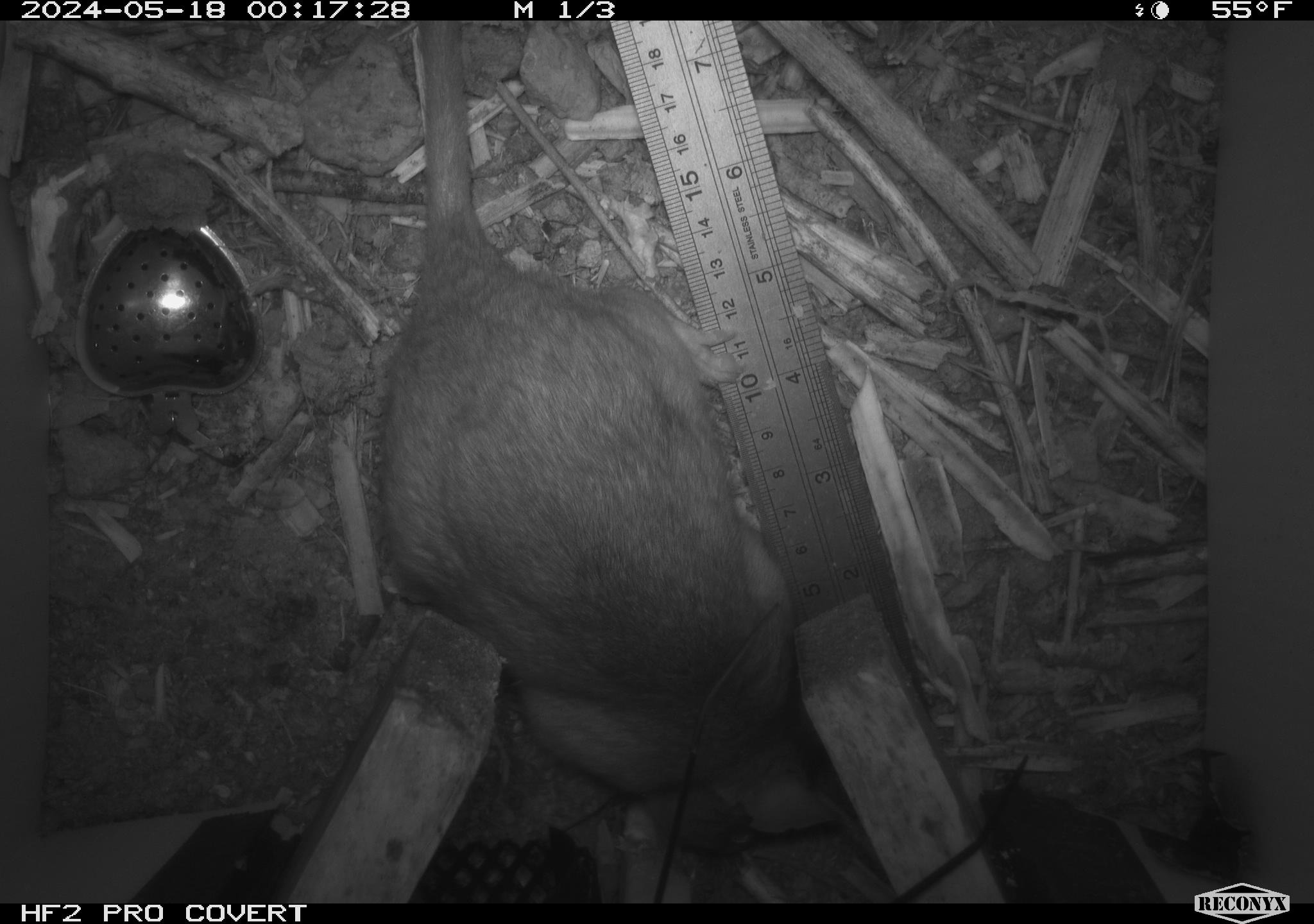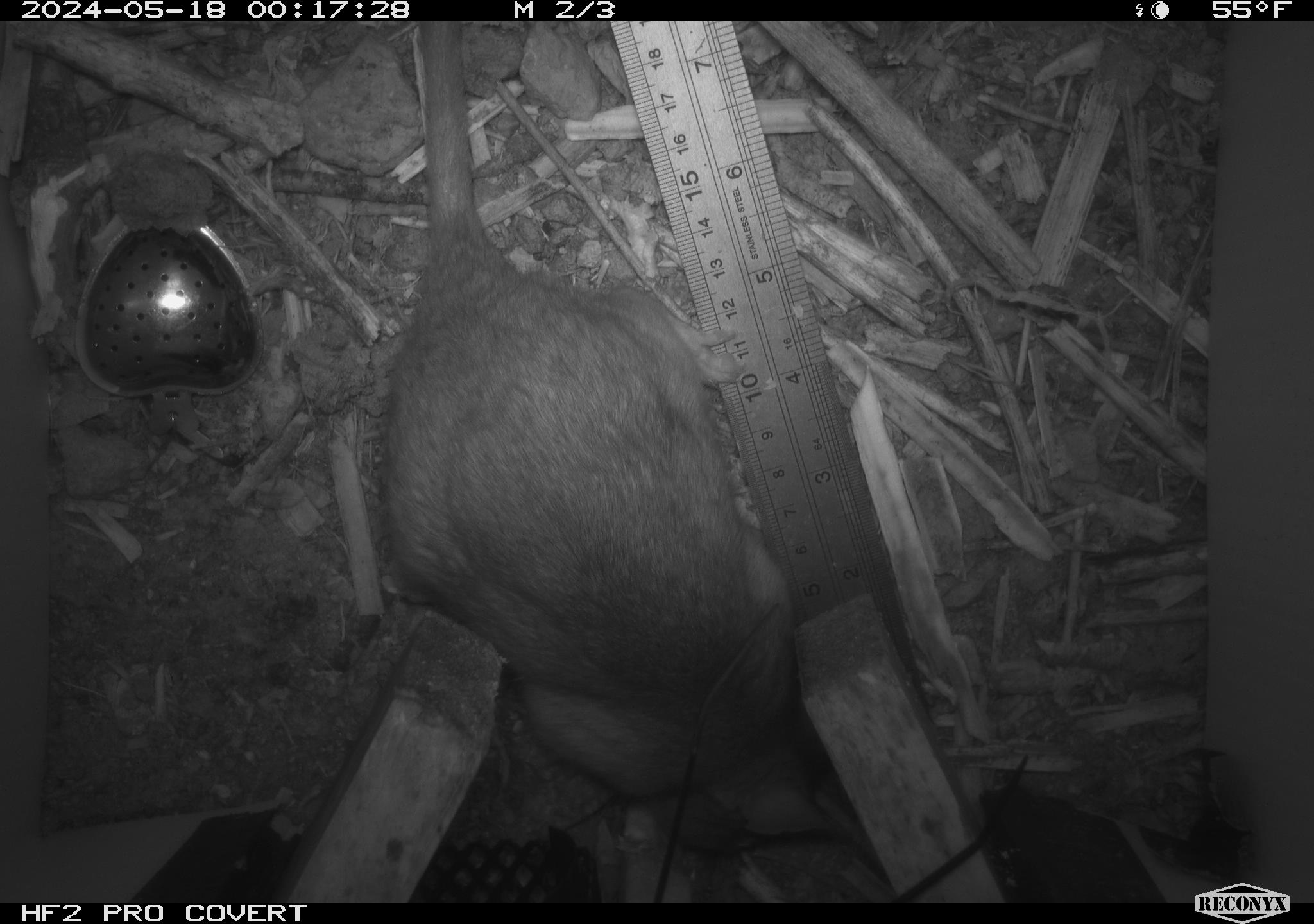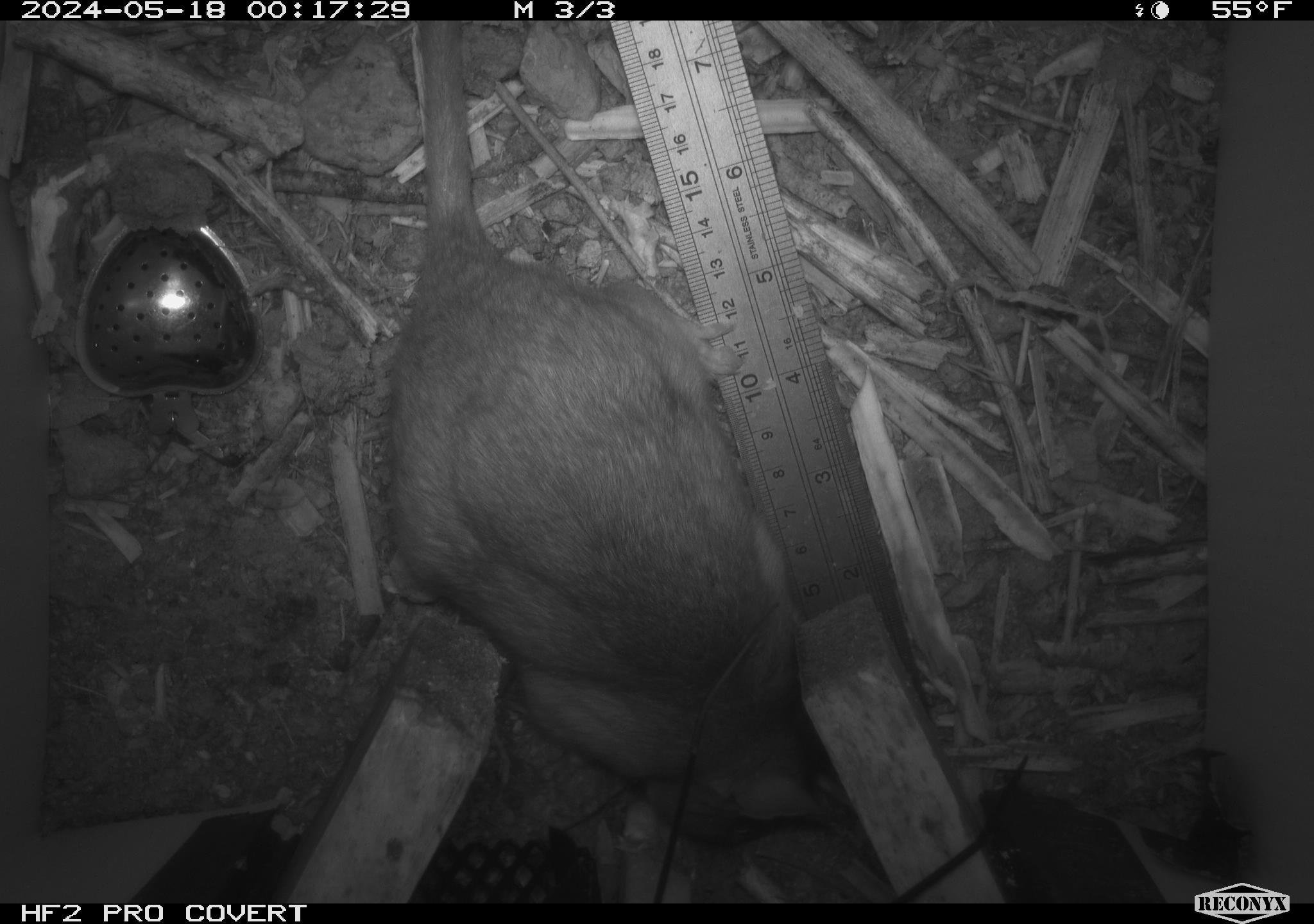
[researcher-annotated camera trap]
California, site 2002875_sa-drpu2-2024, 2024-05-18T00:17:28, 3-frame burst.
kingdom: Animalia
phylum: Chordata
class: Mammalia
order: Rodentia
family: Cricetidae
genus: Neotoma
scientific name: Neotoma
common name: pack rat or woodrat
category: neotoma species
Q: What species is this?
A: Neotoma species (pack rat or woodrat) (Neotoma).